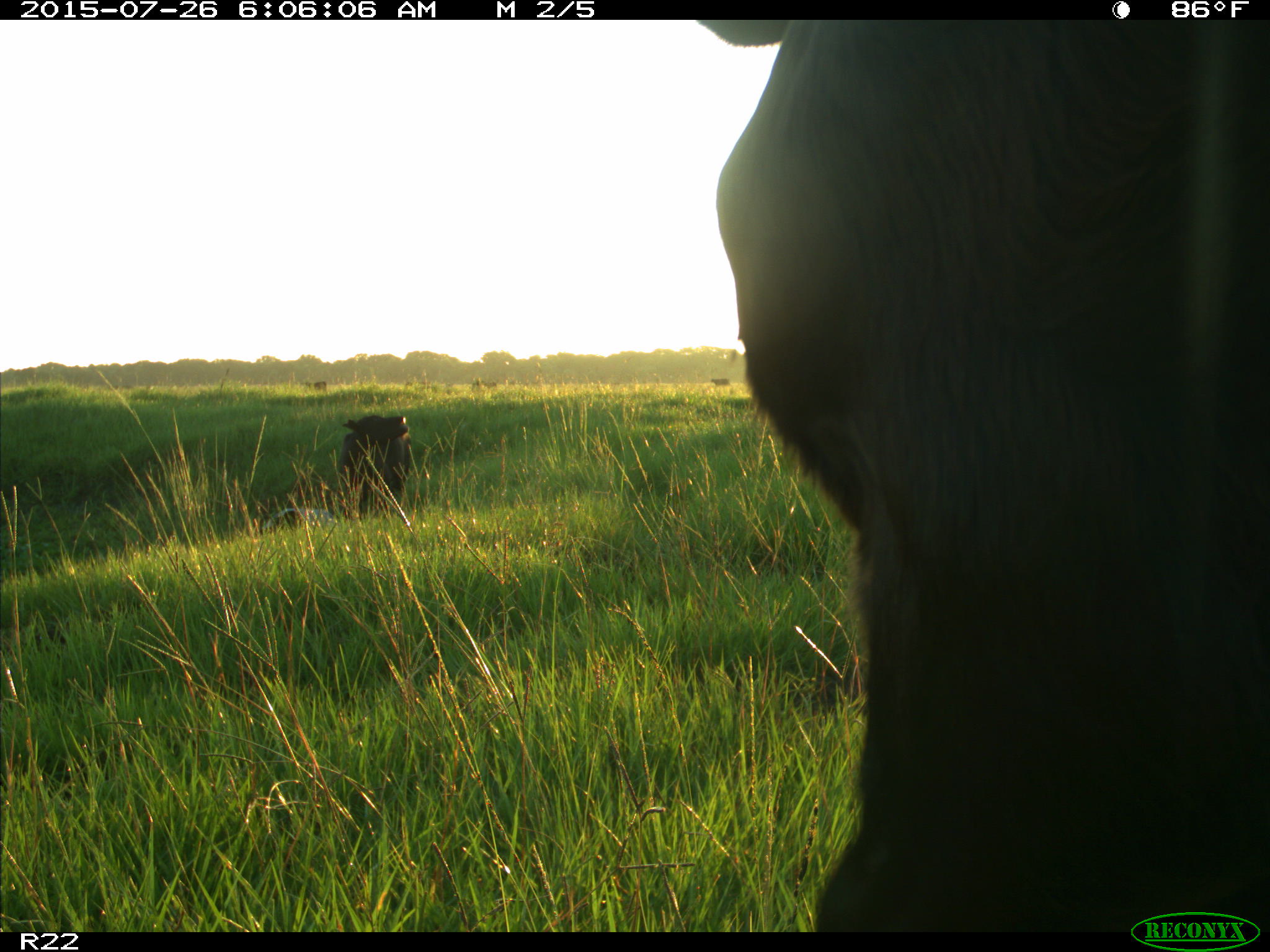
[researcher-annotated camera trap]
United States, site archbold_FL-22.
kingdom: Animalia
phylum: Chordata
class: Mammalia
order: Artiodactyla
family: Bovidae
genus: Bos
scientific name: Bos taurus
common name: domestic cow